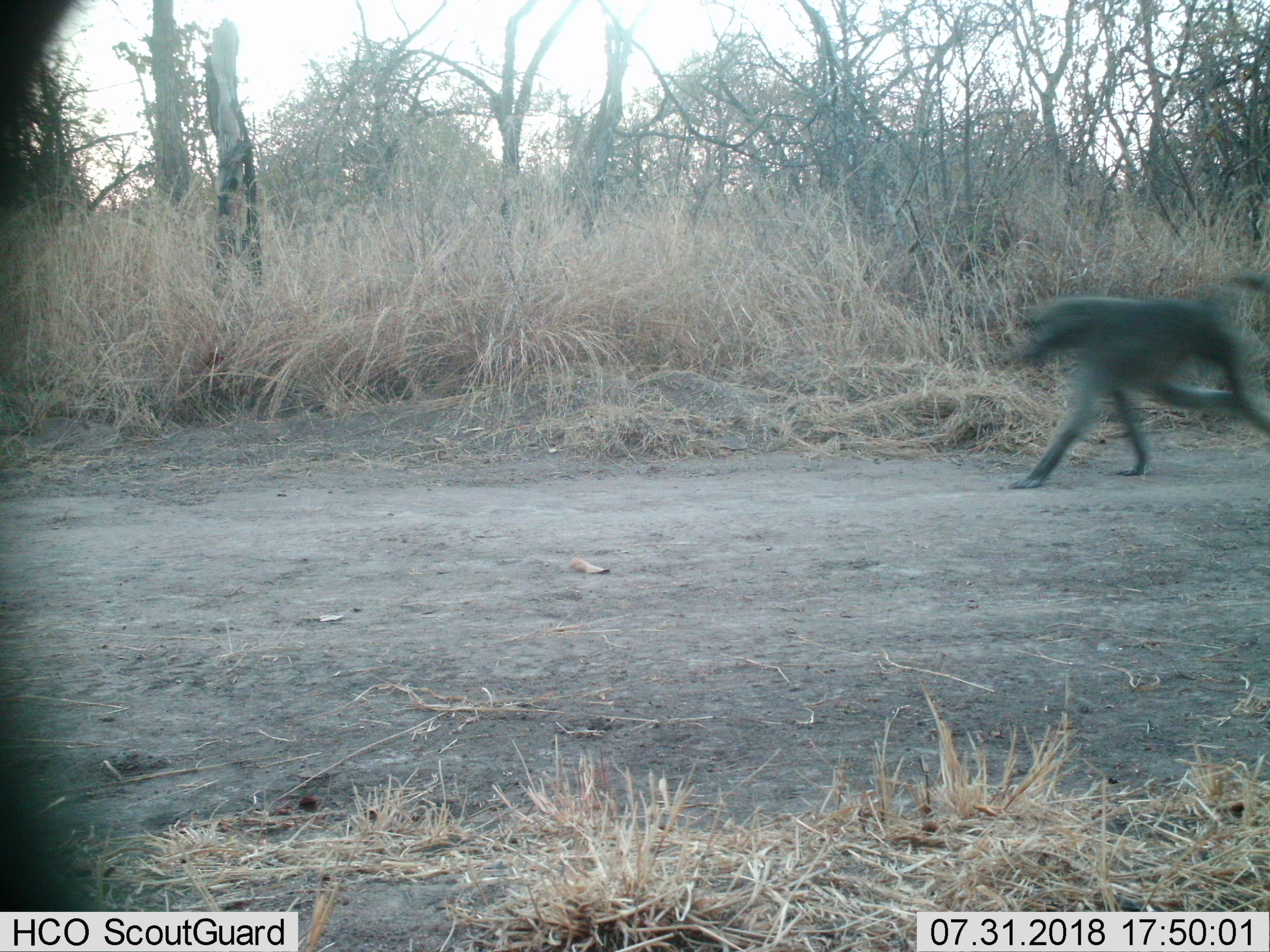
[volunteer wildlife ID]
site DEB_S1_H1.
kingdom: Animalia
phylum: Chordata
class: Mammalia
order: Primates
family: Cercopithecidae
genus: Papio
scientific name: Papio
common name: baboon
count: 1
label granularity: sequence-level